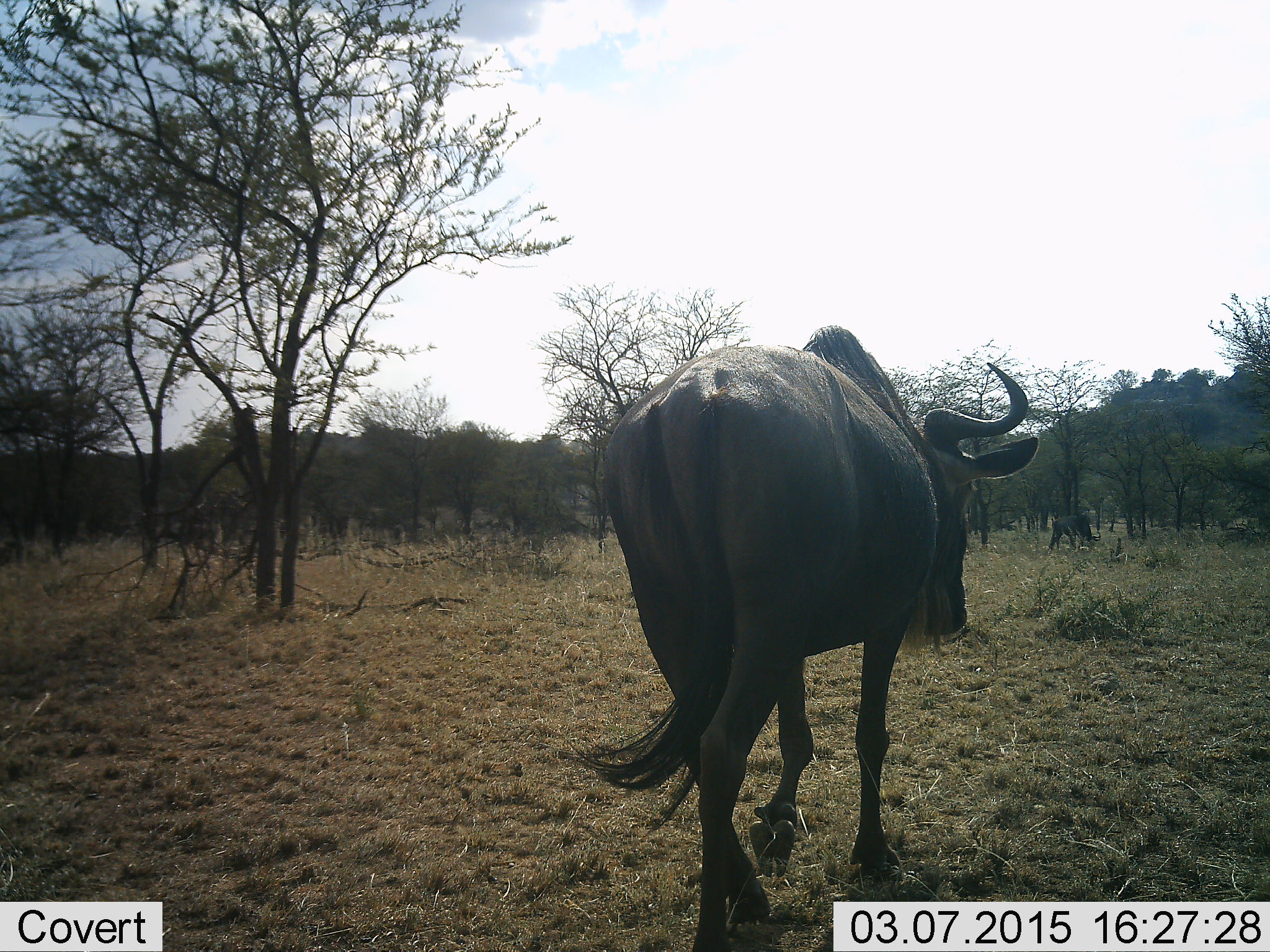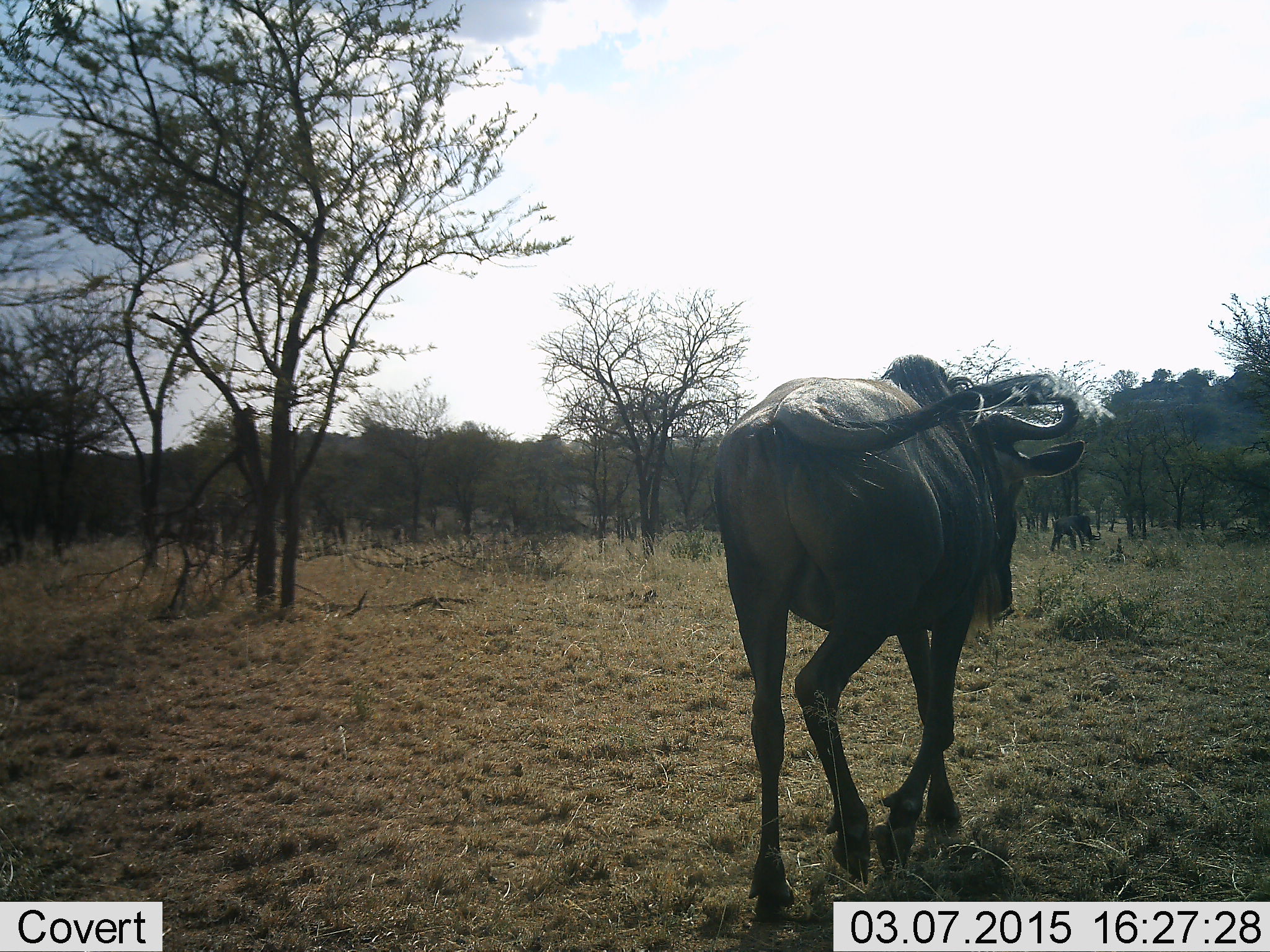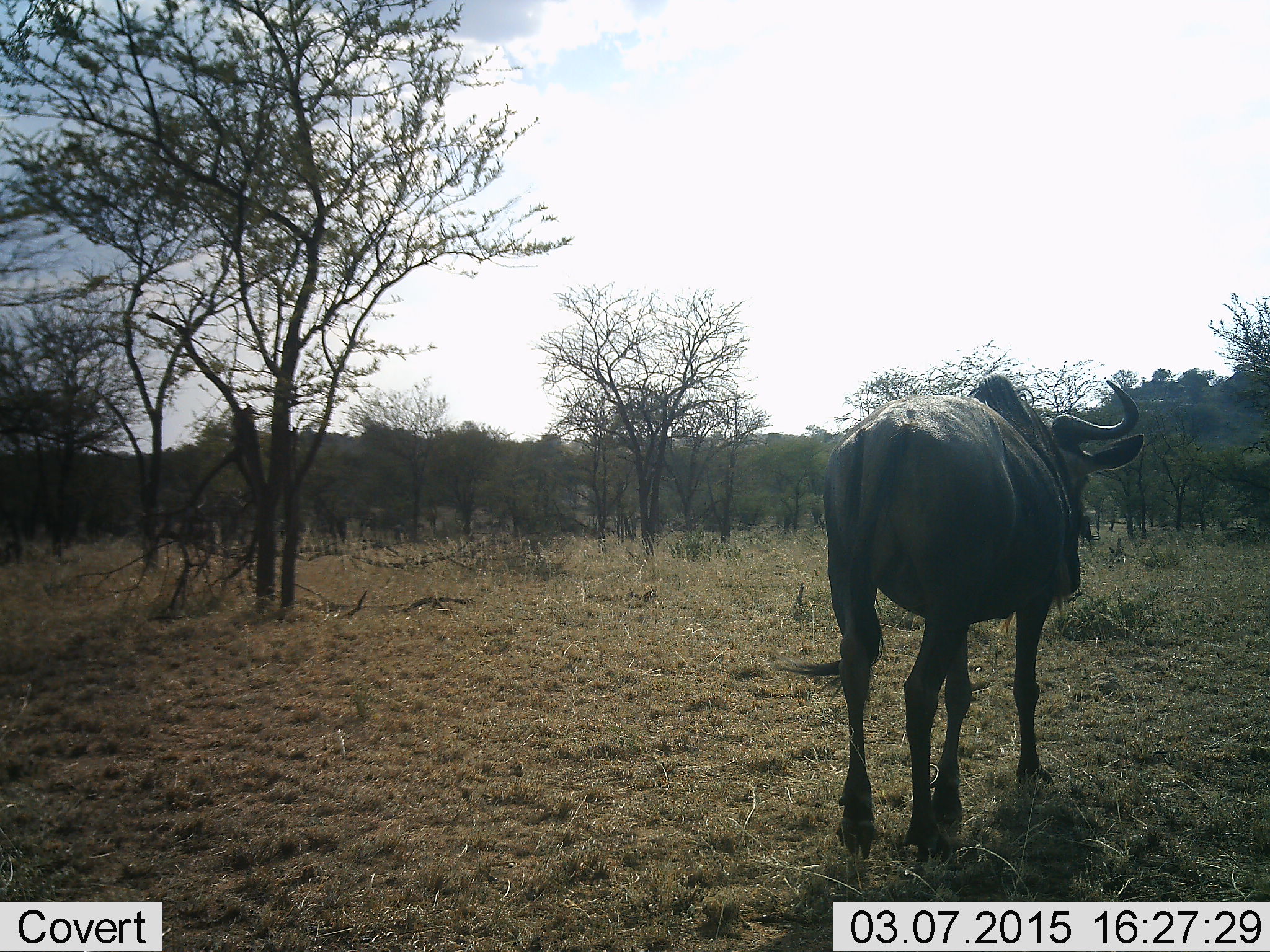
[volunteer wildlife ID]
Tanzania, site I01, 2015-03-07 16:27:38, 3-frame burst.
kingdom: Animalia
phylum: Chordata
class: Mammalia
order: Artiodactyla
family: Bovidae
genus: Connochaetes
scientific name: Connochaetes taurinus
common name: blue wildebeest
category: wildebeest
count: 1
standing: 20%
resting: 0%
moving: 100%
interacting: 0%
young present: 0%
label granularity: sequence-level